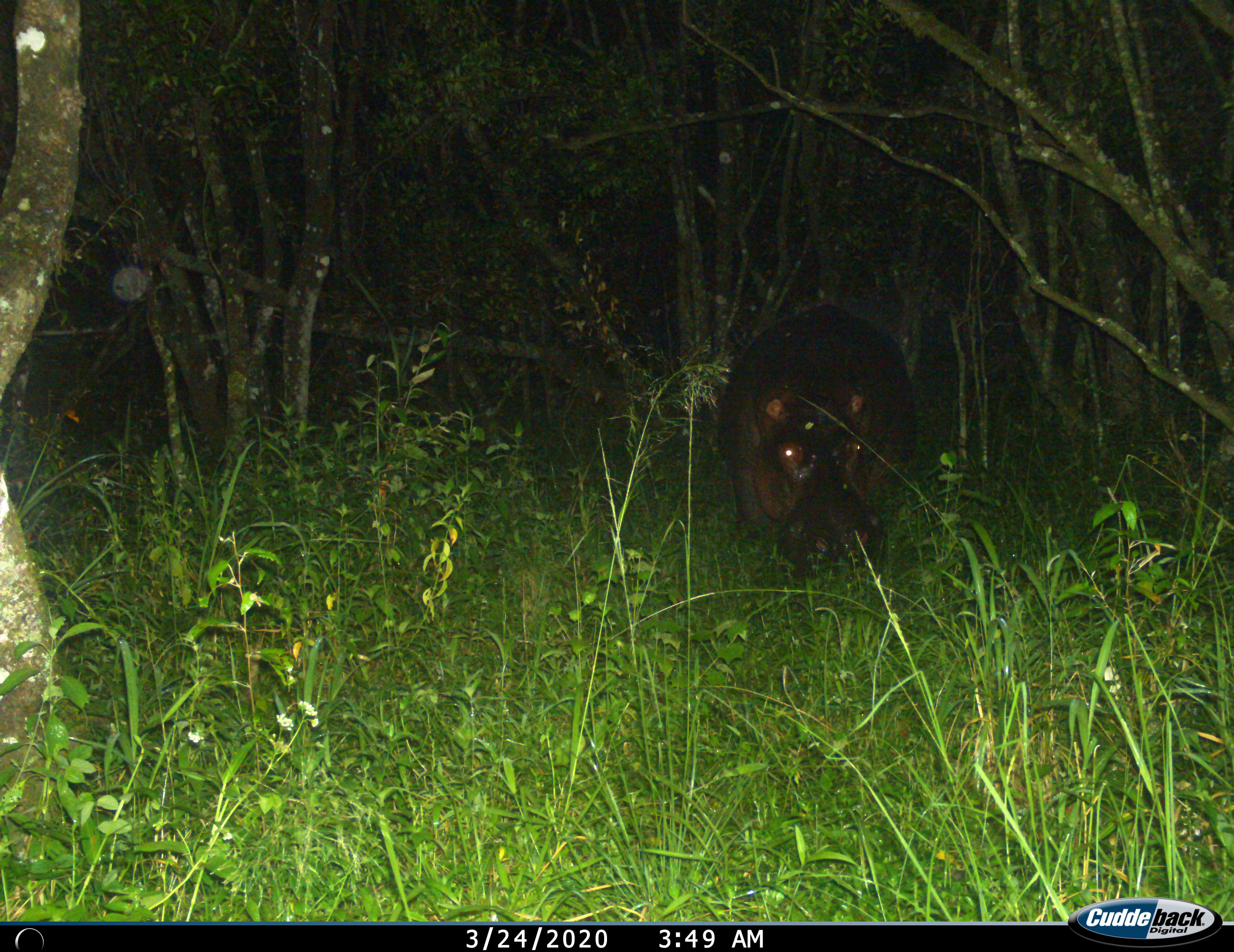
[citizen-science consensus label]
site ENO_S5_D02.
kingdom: Animalia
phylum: Chordata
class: Mammalia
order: Artiodactyla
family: Hippopotamidae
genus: Hippopotamus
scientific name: Hippopotamus amphibius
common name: hippopotamus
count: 1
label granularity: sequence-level